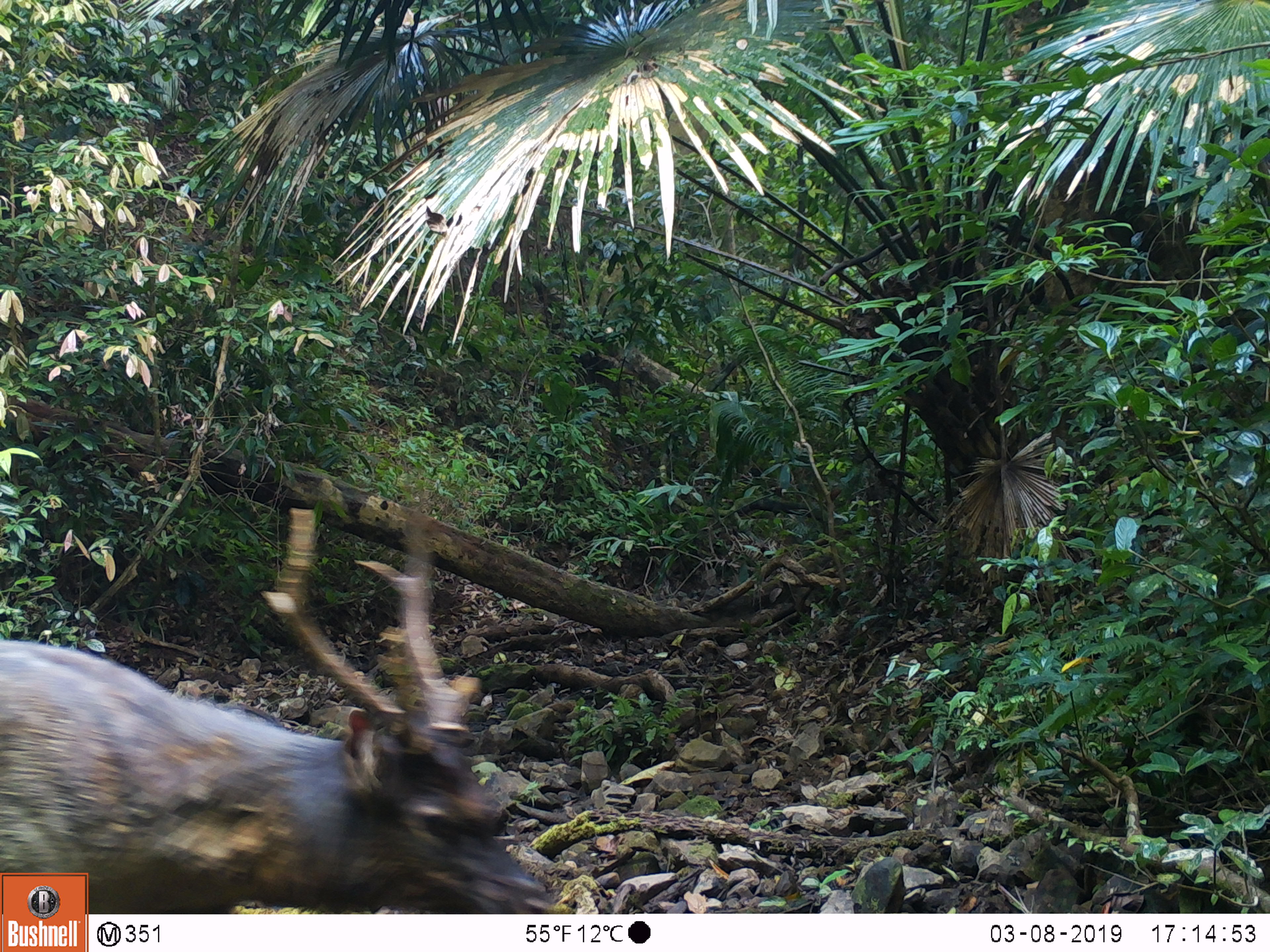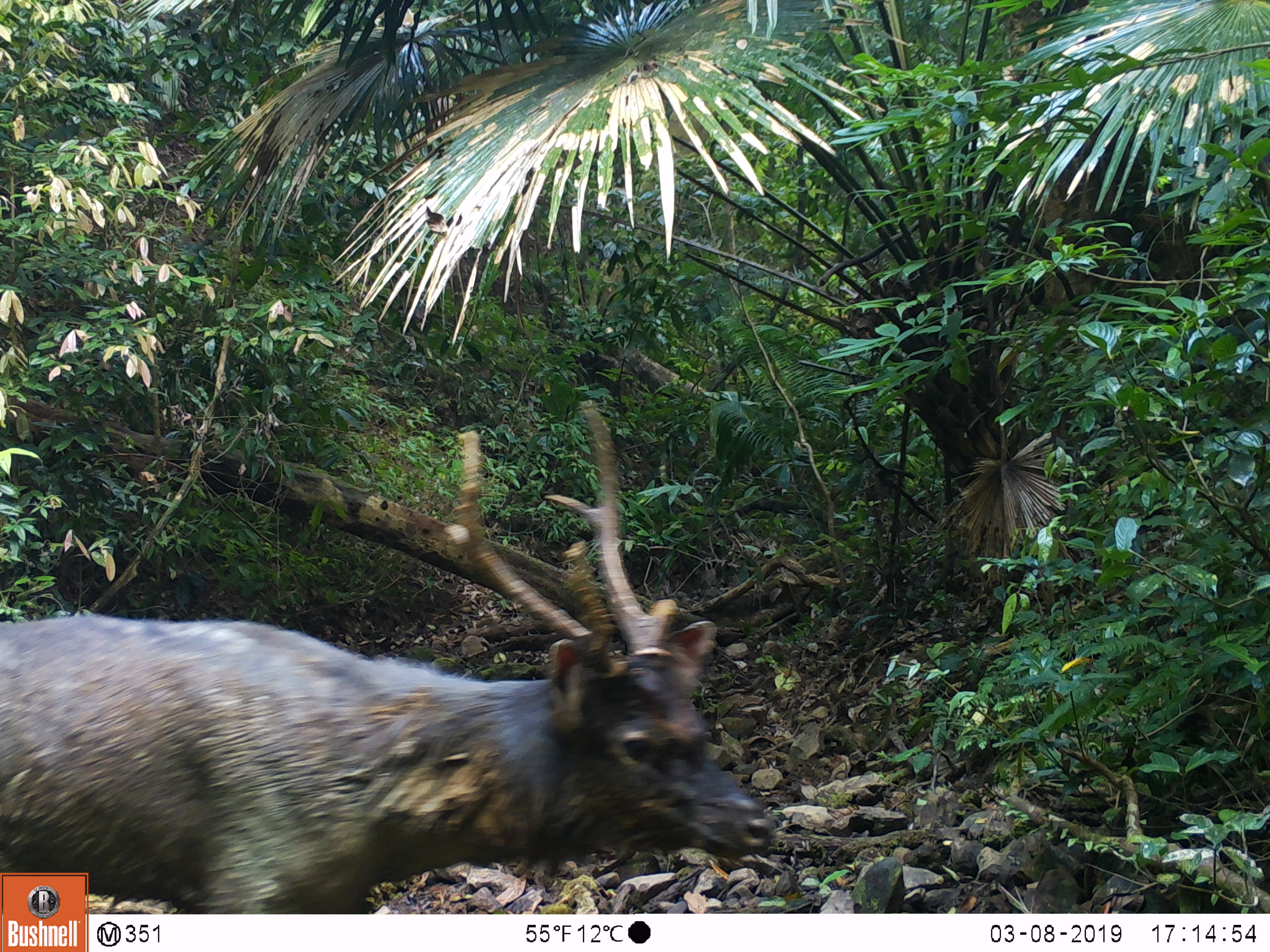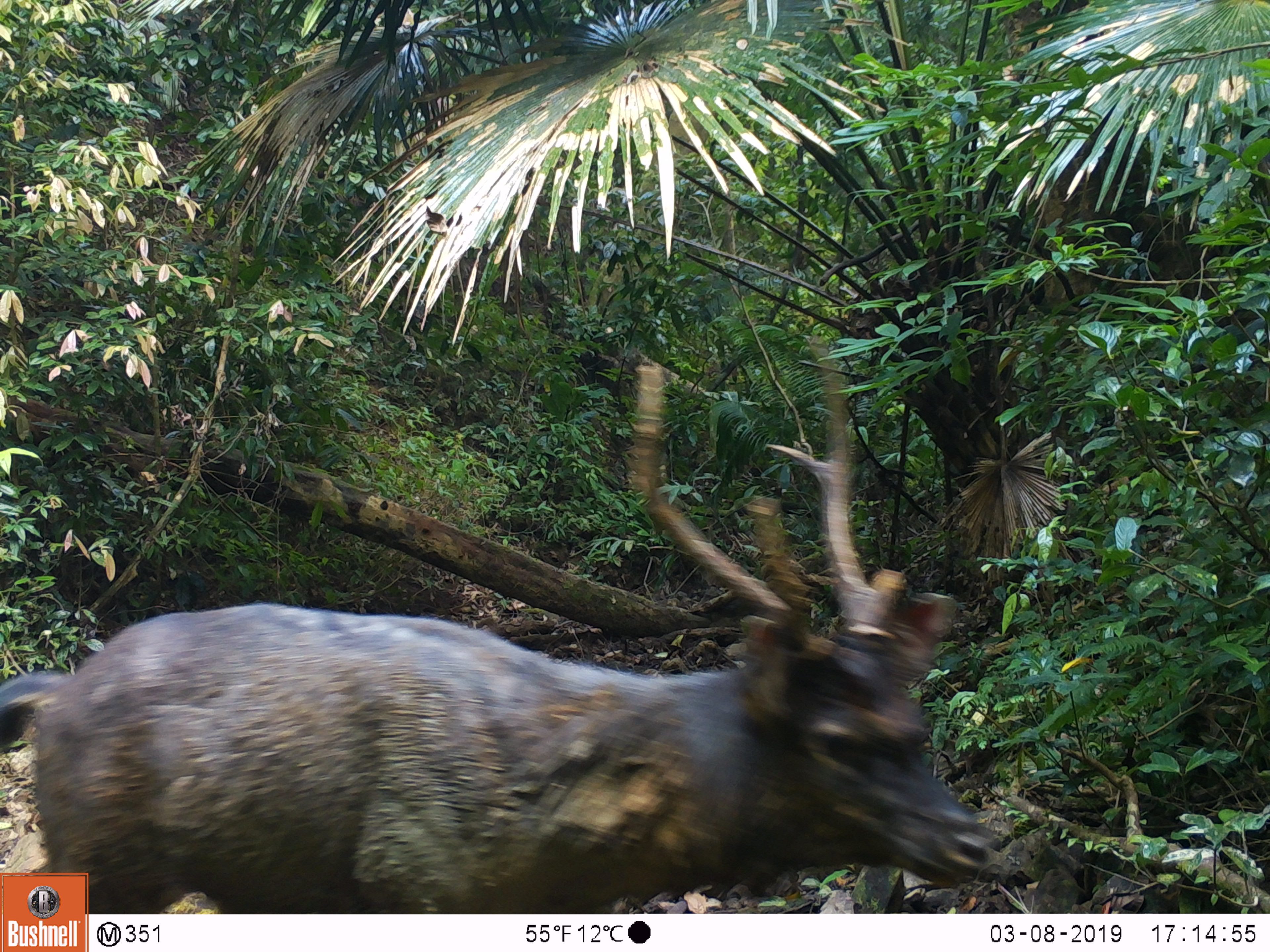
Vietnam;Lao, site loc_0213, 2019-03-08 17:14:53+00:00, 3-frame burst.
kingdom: Animalia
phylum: Chordata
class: Mammalia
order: Artiodactyla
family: Cervidae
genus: Rusa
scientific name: Rusa unicolor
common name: sambar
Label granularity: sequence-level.